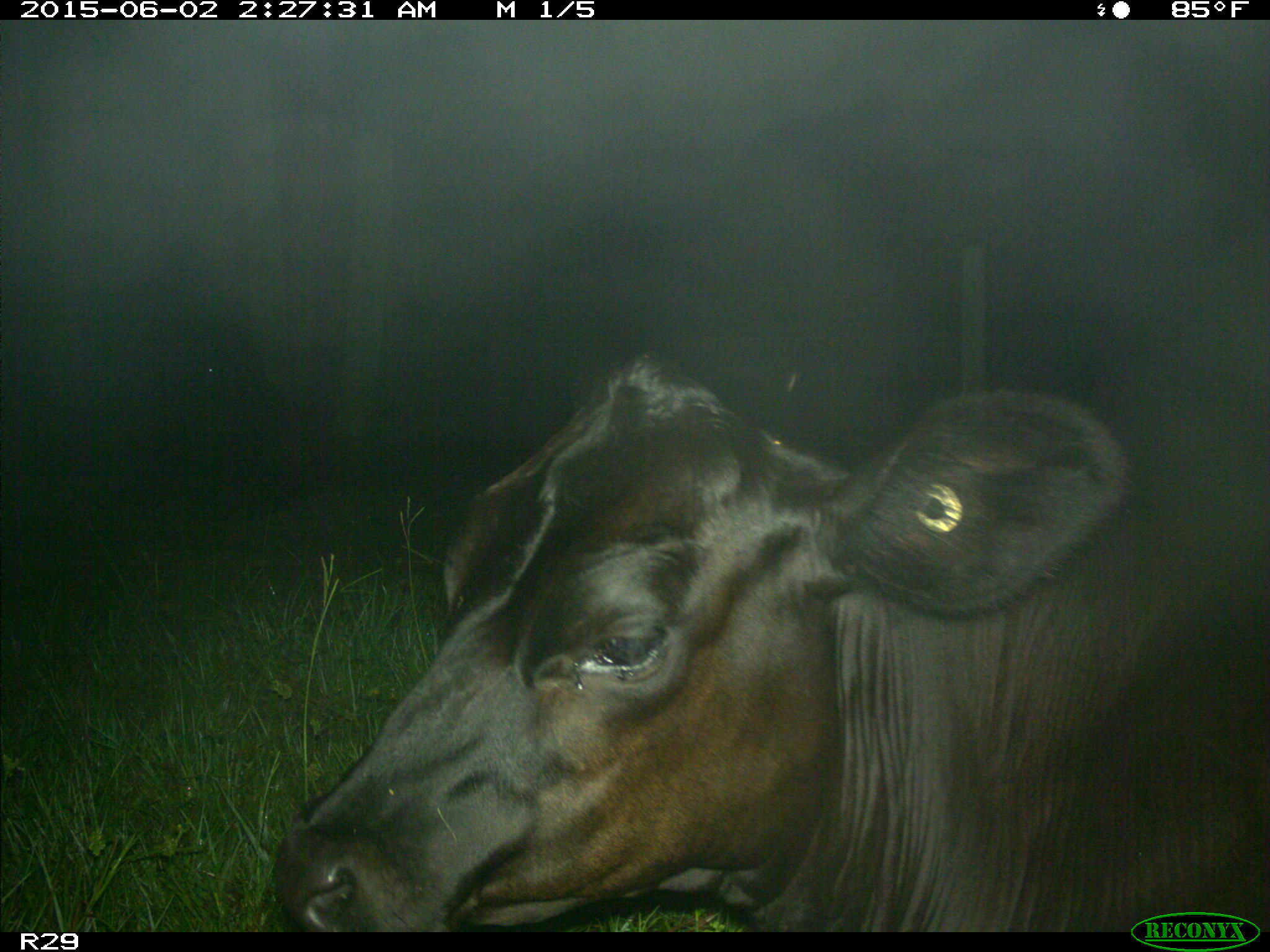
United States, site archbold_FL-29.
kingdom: Animalia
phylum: Chordata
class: Mammalia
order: Artiodactyla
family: Bovidae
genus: Bos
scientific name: Bos taurus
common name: domestic cow